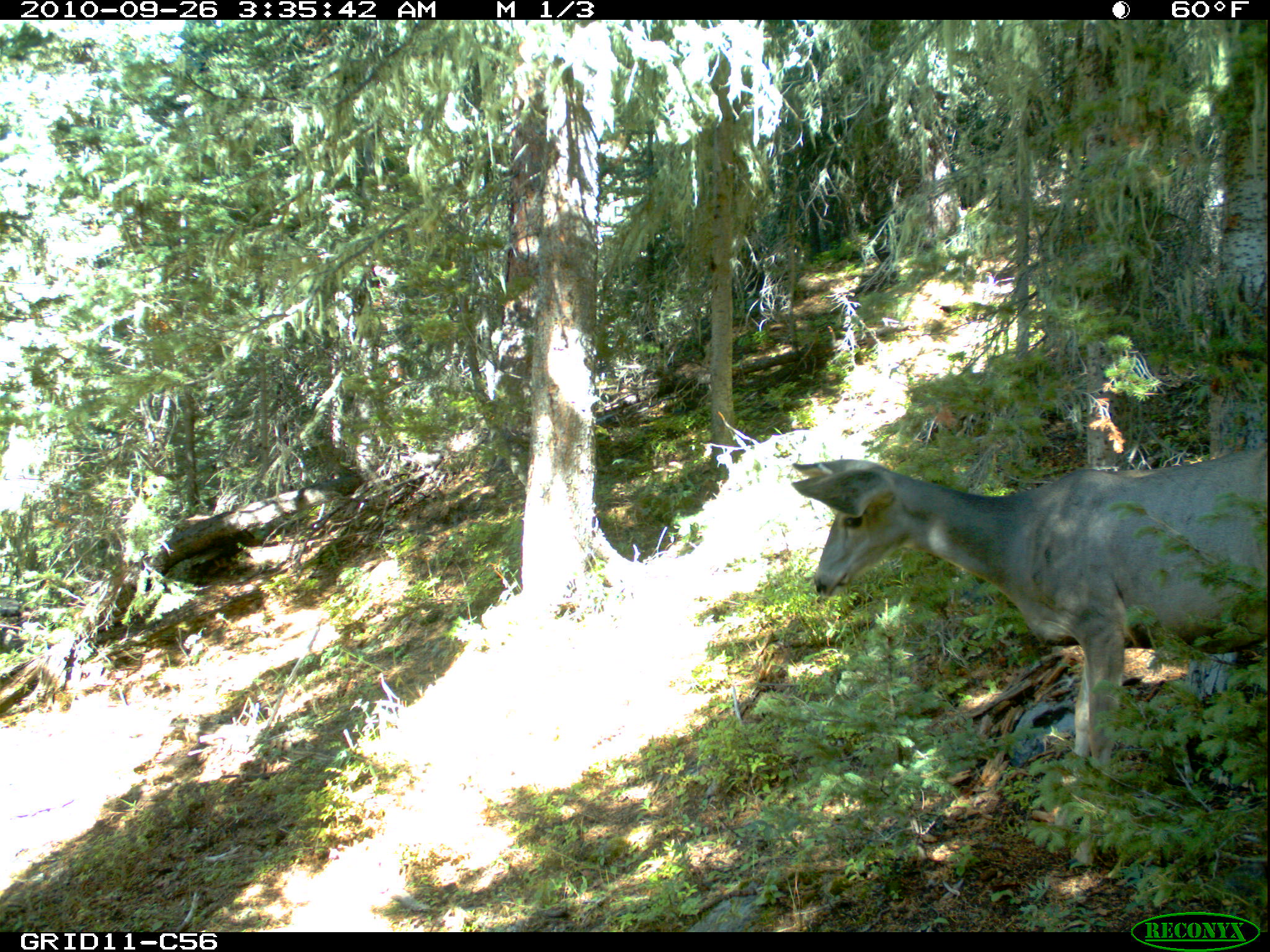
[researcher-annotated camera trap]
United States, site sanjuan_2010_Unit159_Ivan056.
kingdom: Animalia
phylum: Chordata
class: Mammalia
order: Artiodactyla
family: Cervidae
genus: Odocoileus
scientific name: Odocoileus hemionus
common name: mule deer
Odocoileus hemionus (mule deer).